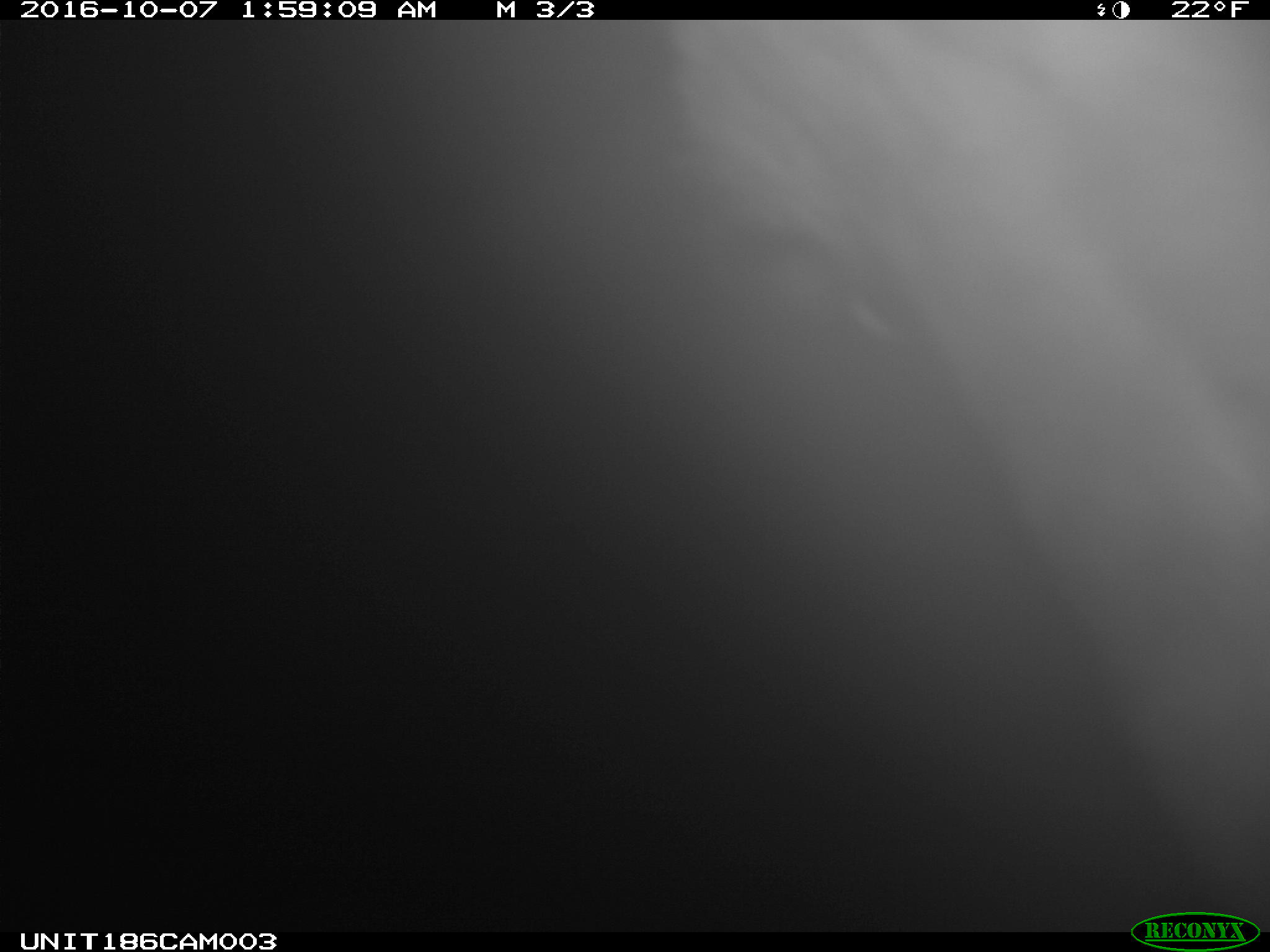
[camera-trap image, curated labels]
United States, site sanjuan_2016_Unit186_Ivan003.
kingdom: Animalia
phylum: Chordata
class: Mammalia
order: Carnivora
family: Ursidae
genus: Ursus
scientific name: Ursus americanus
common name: american black bear